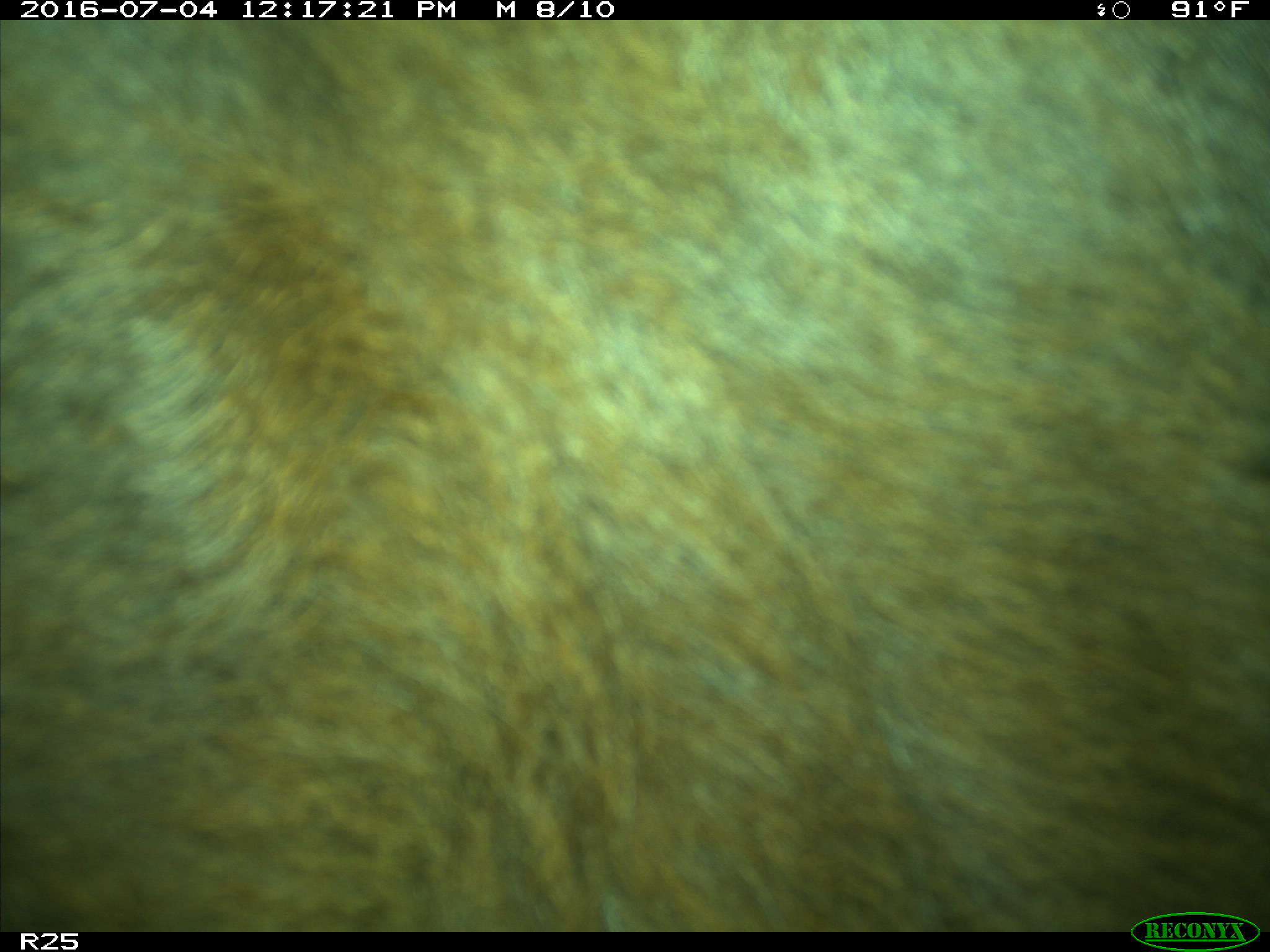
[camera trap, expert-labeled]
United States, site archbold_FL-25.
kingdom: Animalia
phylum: Chordata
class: Mammalia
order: Artiodactyla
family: Bovidae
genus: Bos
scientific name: Bos taurus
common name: domestic cow